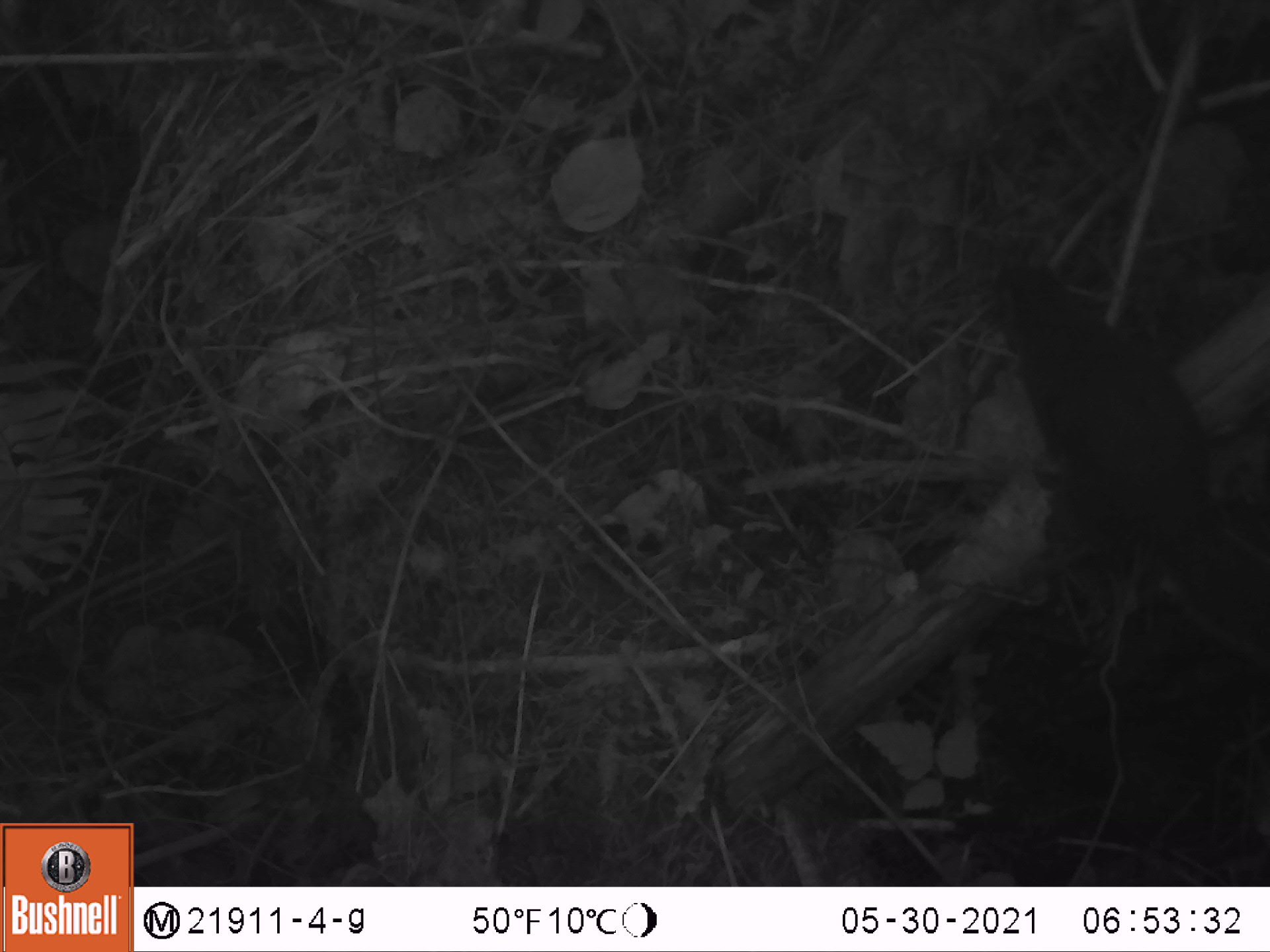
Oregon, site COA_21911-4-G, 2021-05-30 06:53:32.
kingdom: Animalia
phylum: Chordata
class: Mammalia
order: Rodentia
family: Sciuridae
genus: Tamiasciurus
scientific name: Tamiasciurus douglasii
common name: douglas squirrel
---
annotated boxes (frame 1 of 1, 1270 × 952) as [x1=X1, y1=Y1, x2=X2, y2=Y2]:
douglas squirrel: [x1=975, y1=253, x2=1264, y2=664]